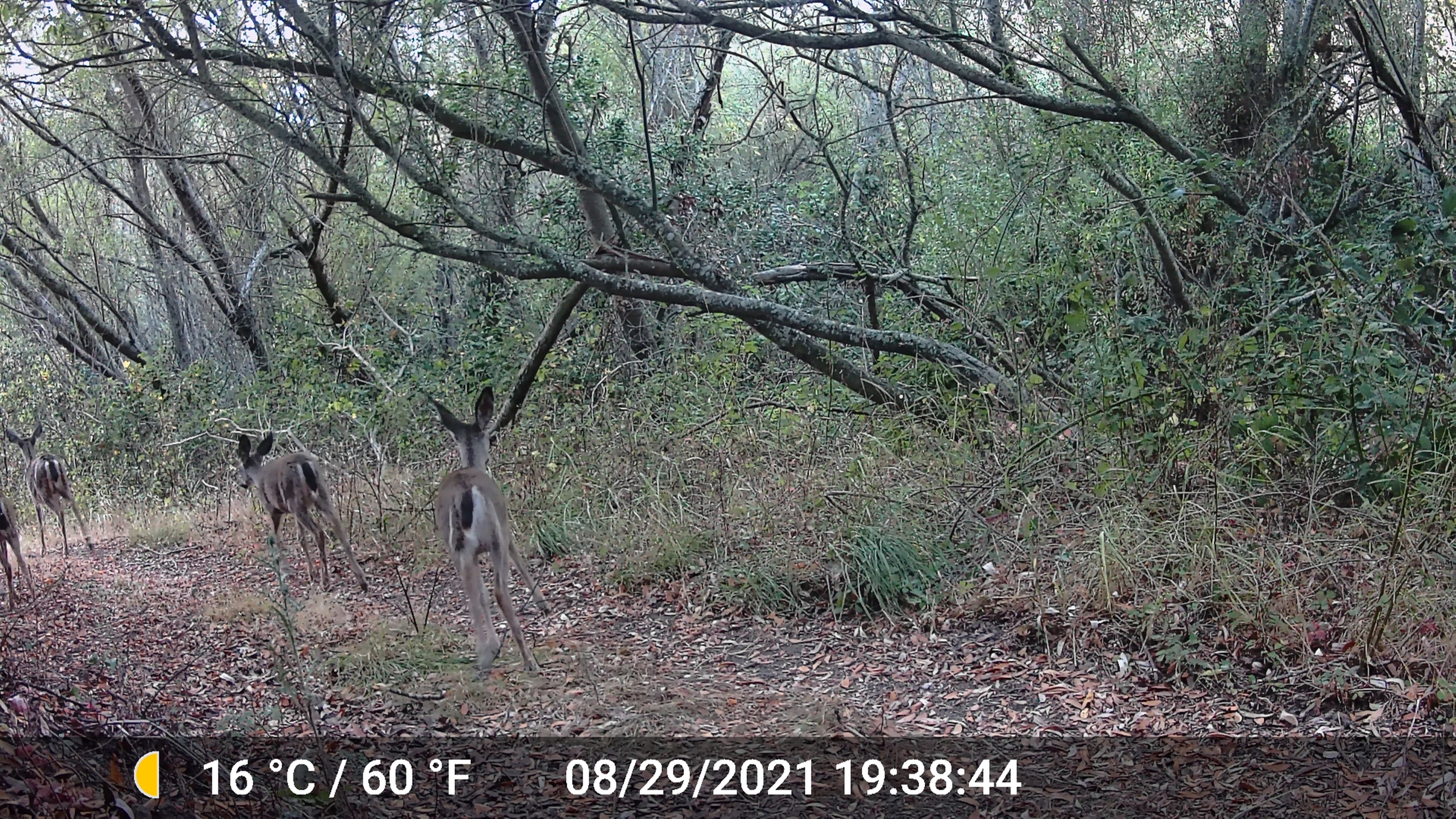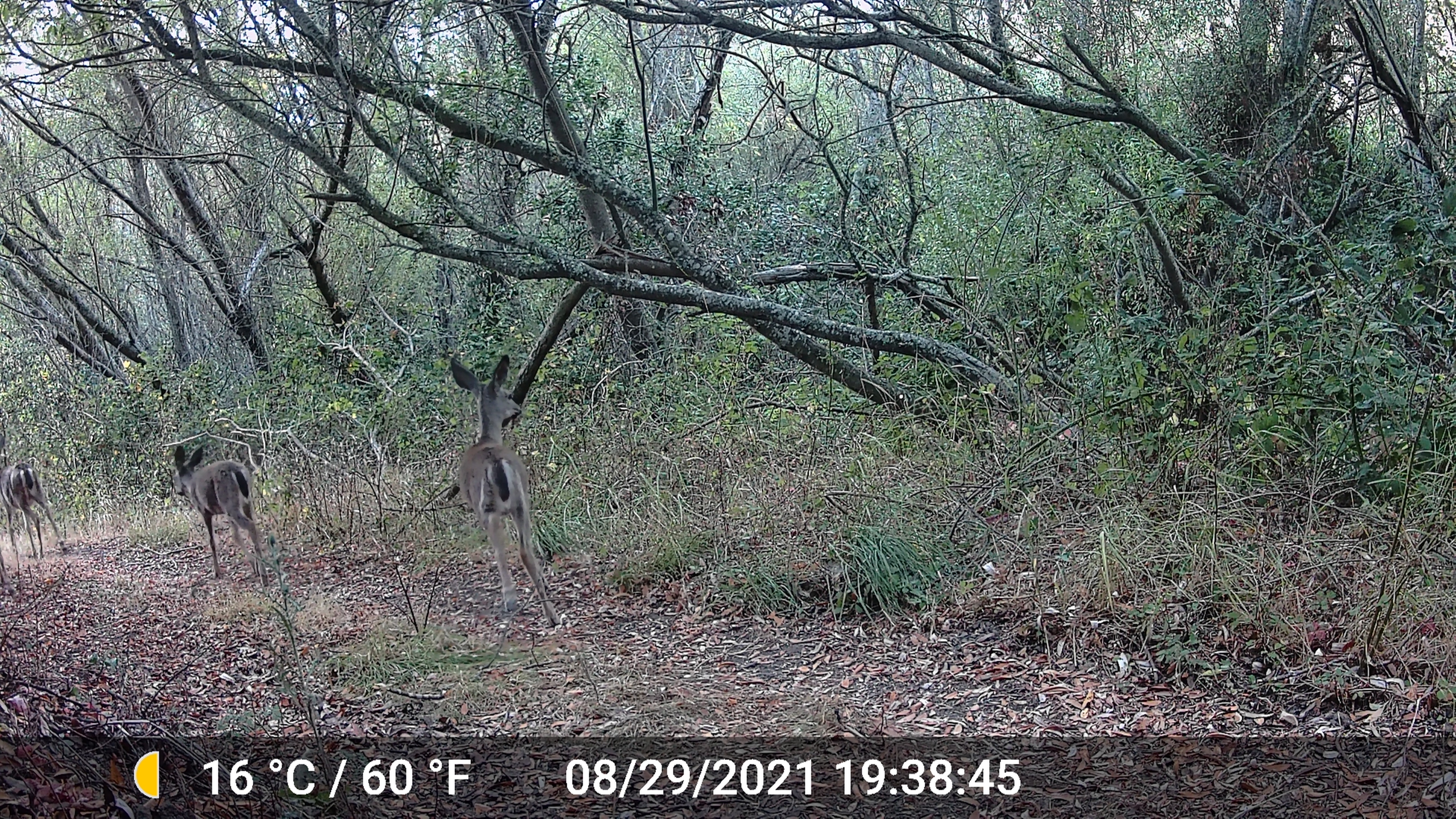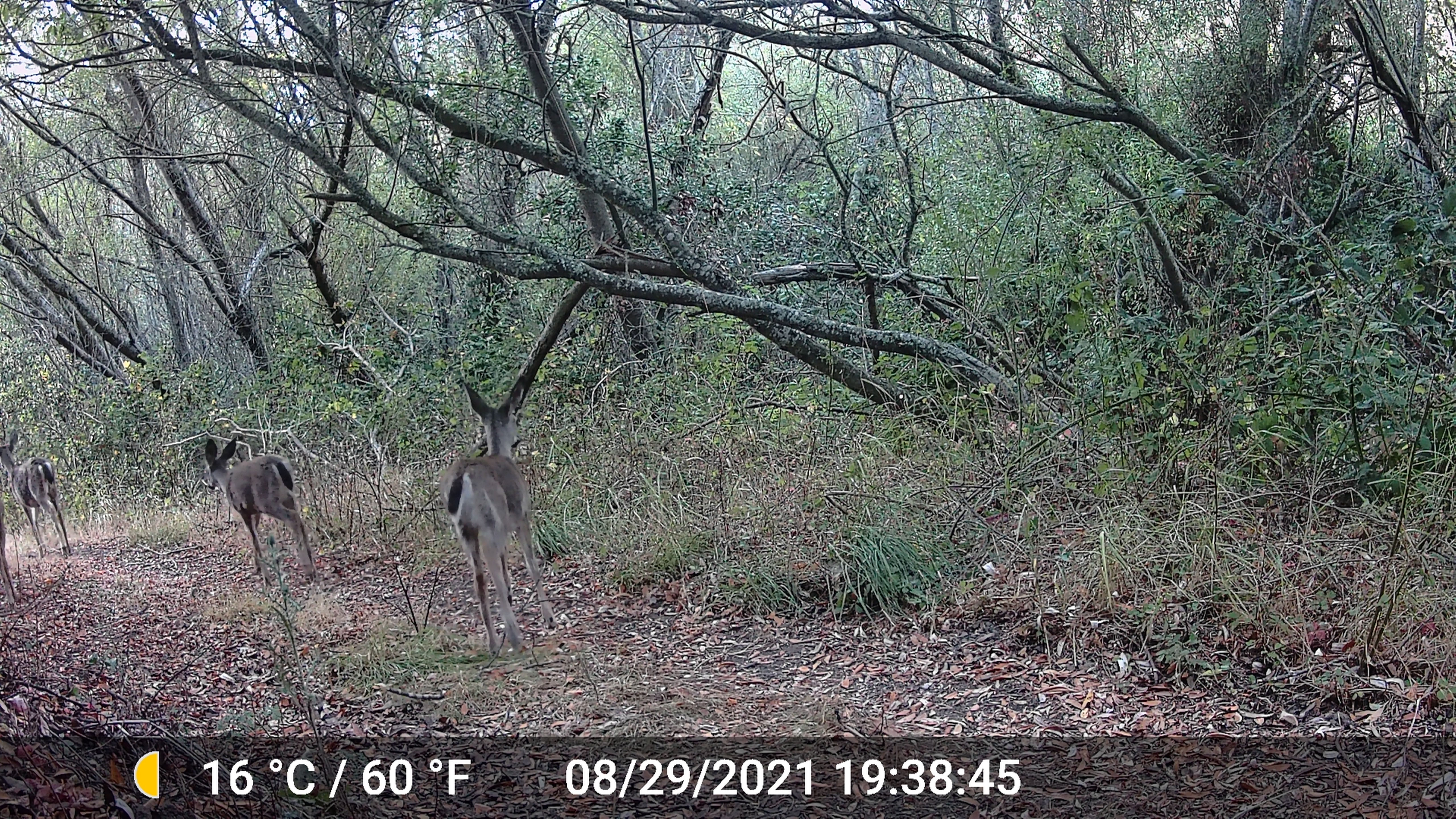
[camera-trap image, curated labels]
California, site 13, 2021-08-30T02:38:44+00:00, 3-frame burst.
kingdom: Animalia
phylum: Chordata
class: Mammalia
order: Artiodactyla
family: Cervidae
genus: Odocoileus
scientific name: Odocoileus hemionus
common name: mule deer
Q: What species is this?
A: Mule deer (Odocoileus hemionus).